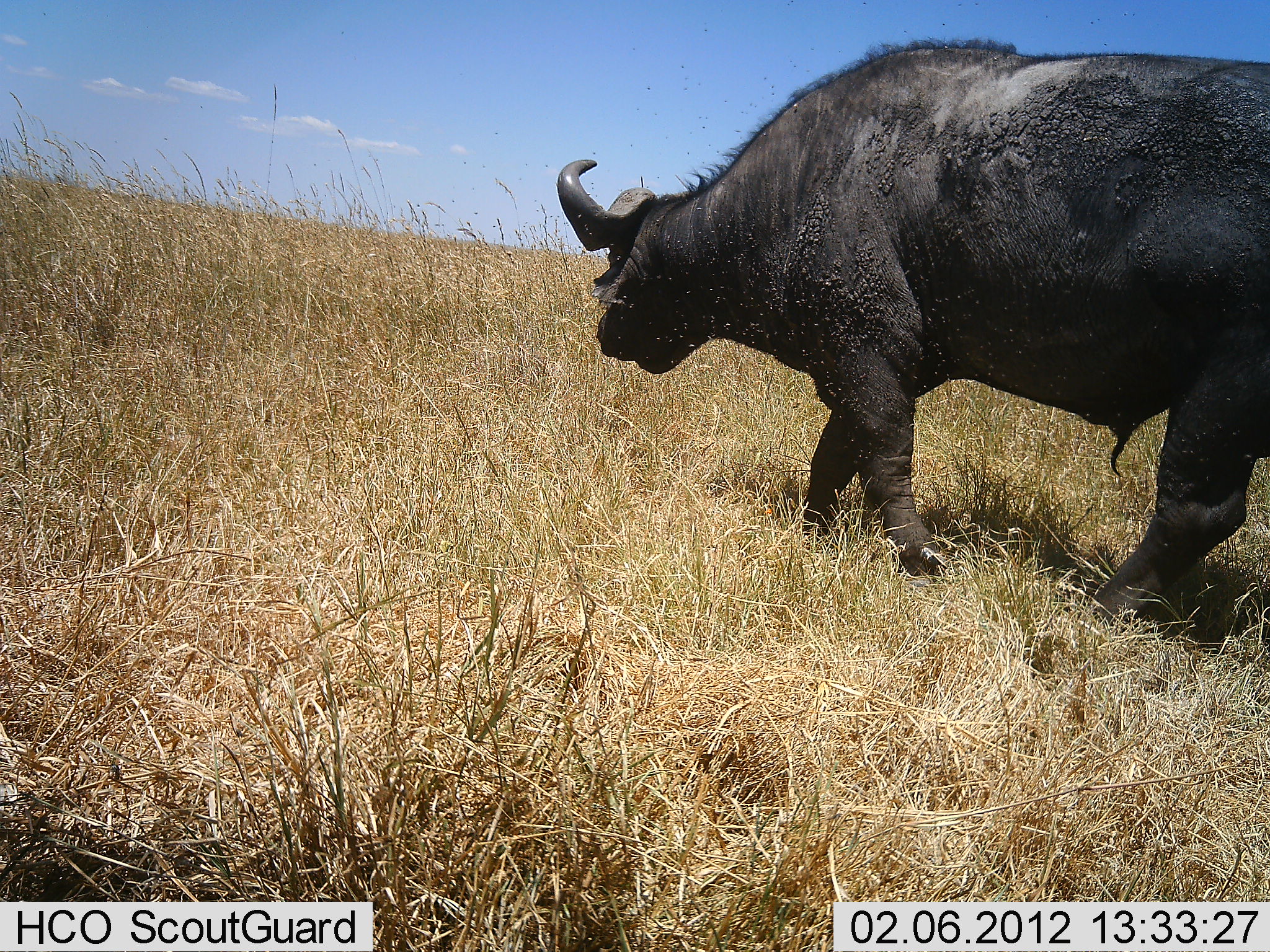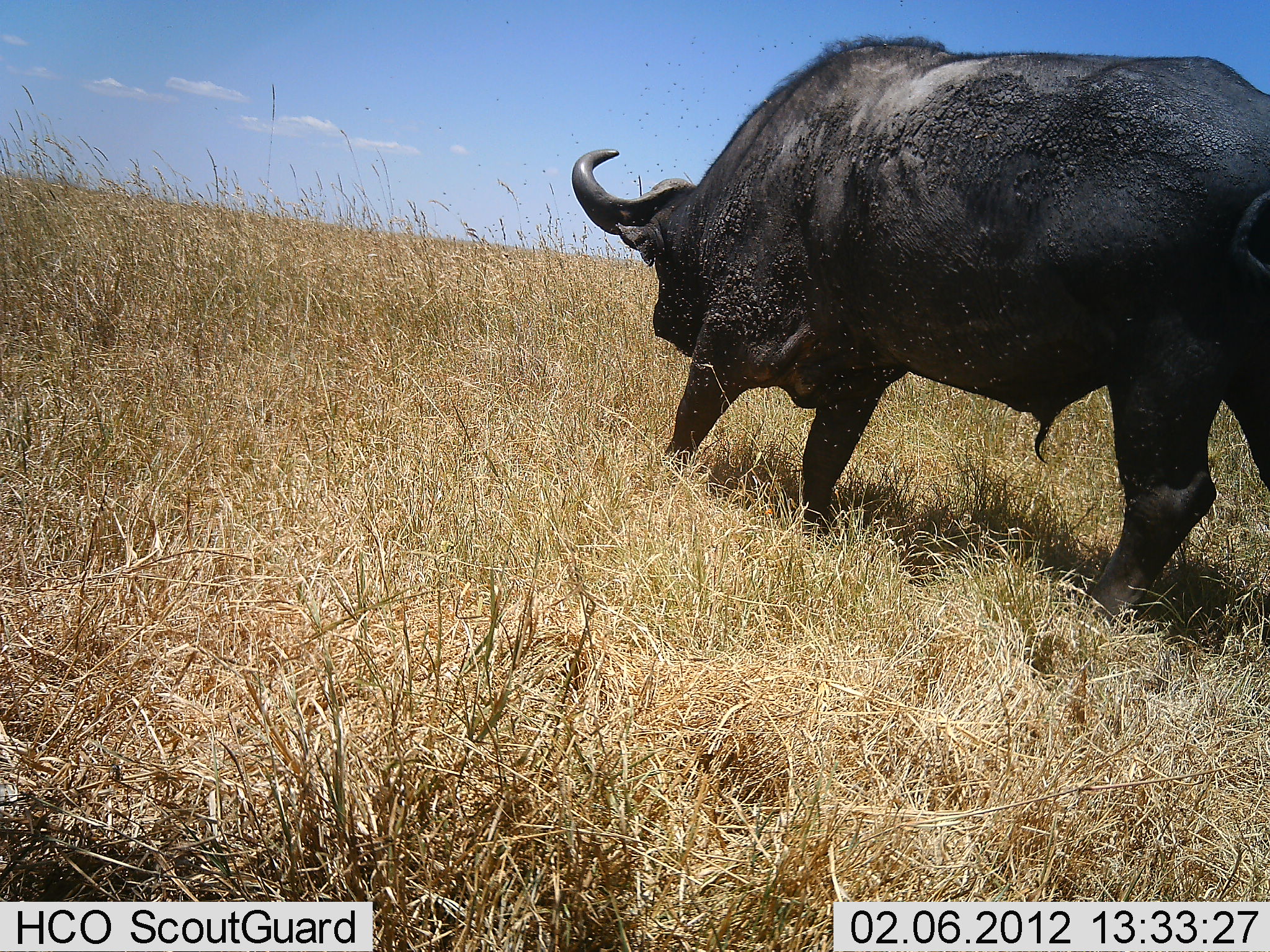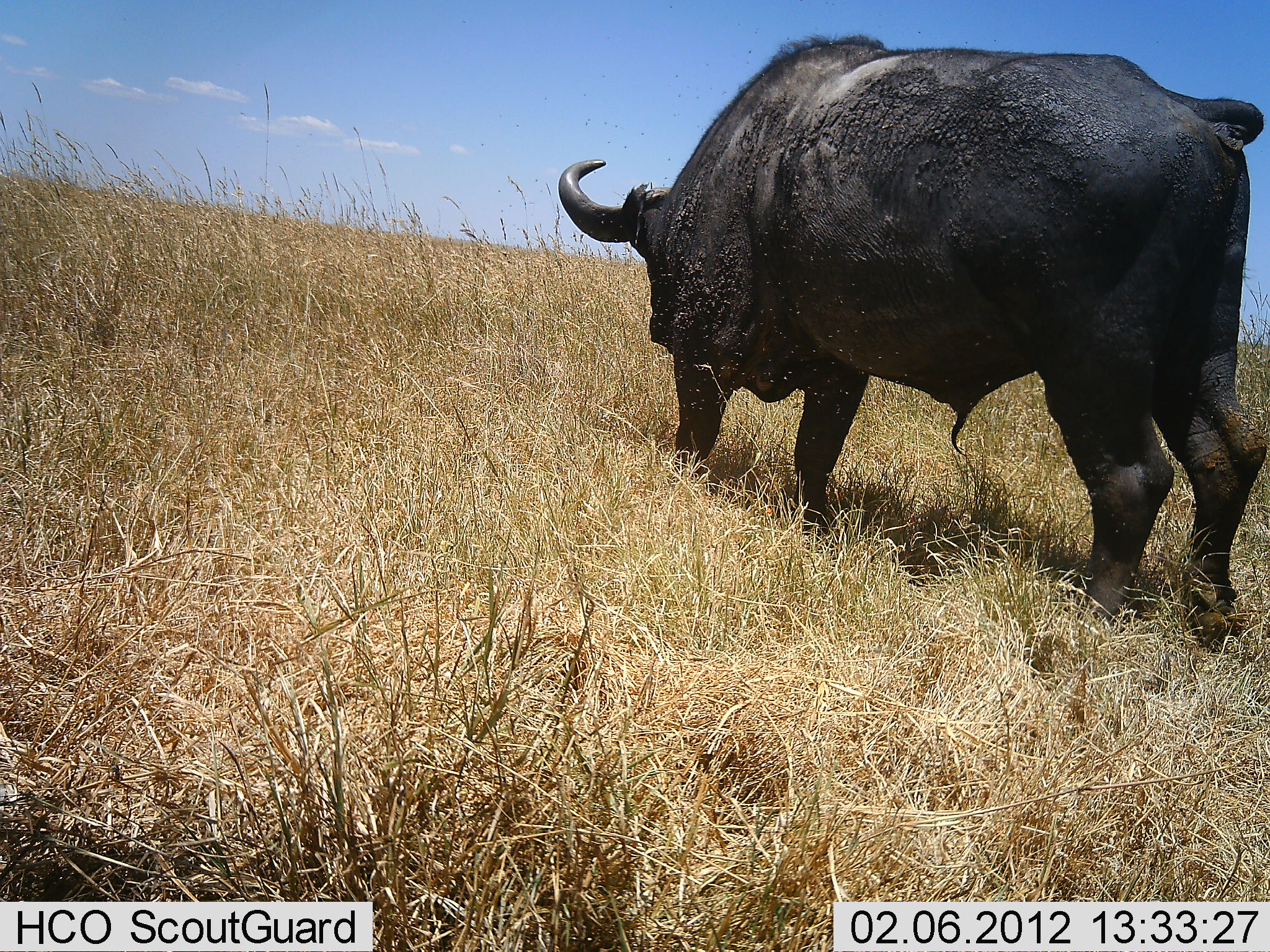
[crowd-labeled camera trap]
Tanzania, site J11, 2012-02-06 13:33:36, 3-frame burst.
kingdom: Animalia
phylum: Chordata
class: Mammalia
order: Artiodactyla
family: Bovidae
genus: Syncerus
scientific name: Syncerus caffer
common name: cape buffalo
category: buffalo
Buffalo (cape buffalo) (Syncerus caffer), count 1. Behavior (volunteer vote fractions): standing 0%, resting 0%, moving 100%, interacting 0%. Young present (vote fraction): 0%. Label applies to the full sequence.